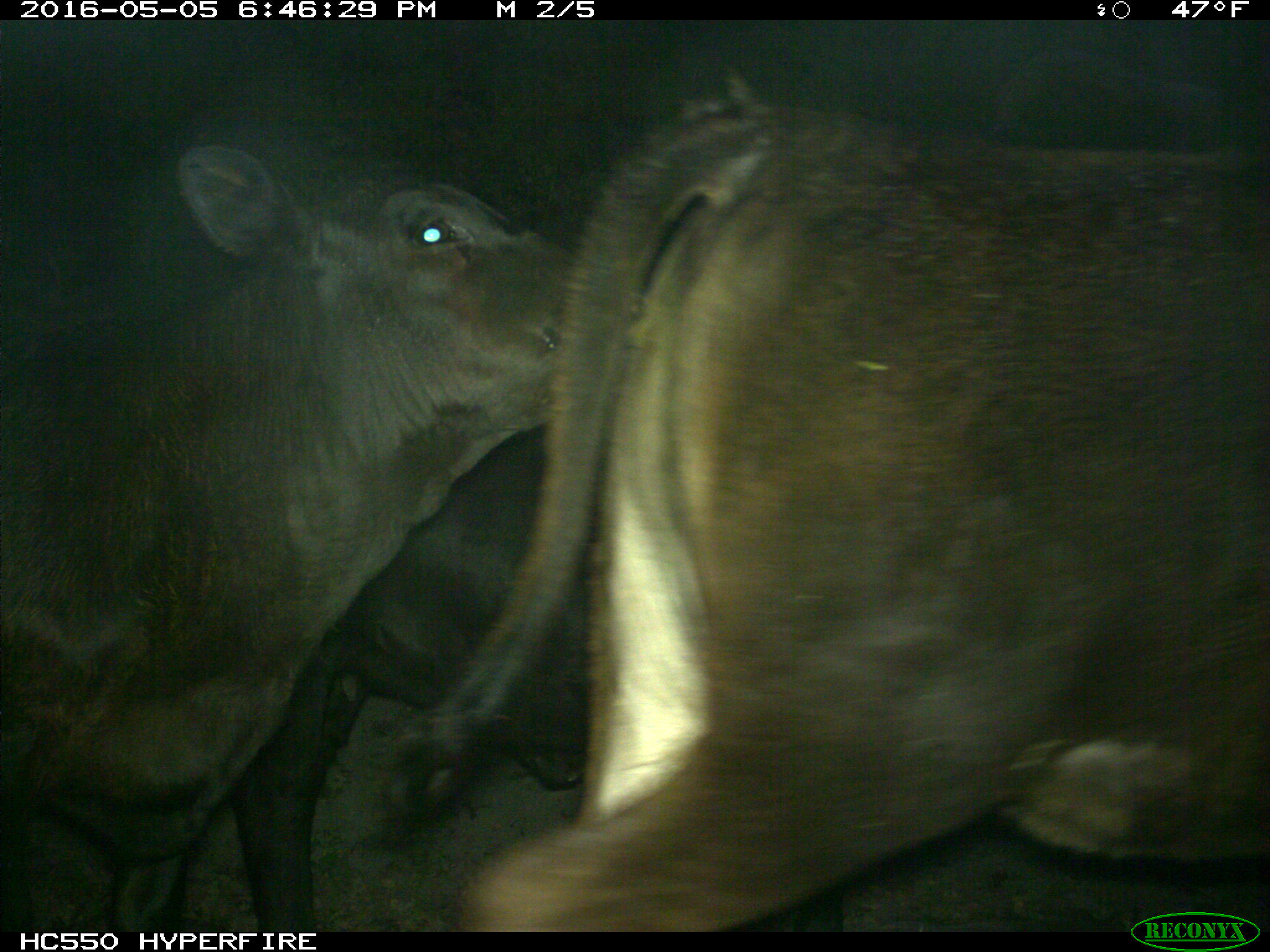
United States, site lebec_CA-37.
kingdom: Animalia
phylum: Chordata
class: Mammalia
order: Artiodactyla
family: Bovidae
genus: Bos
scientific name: Bos taurus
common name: domestic cow